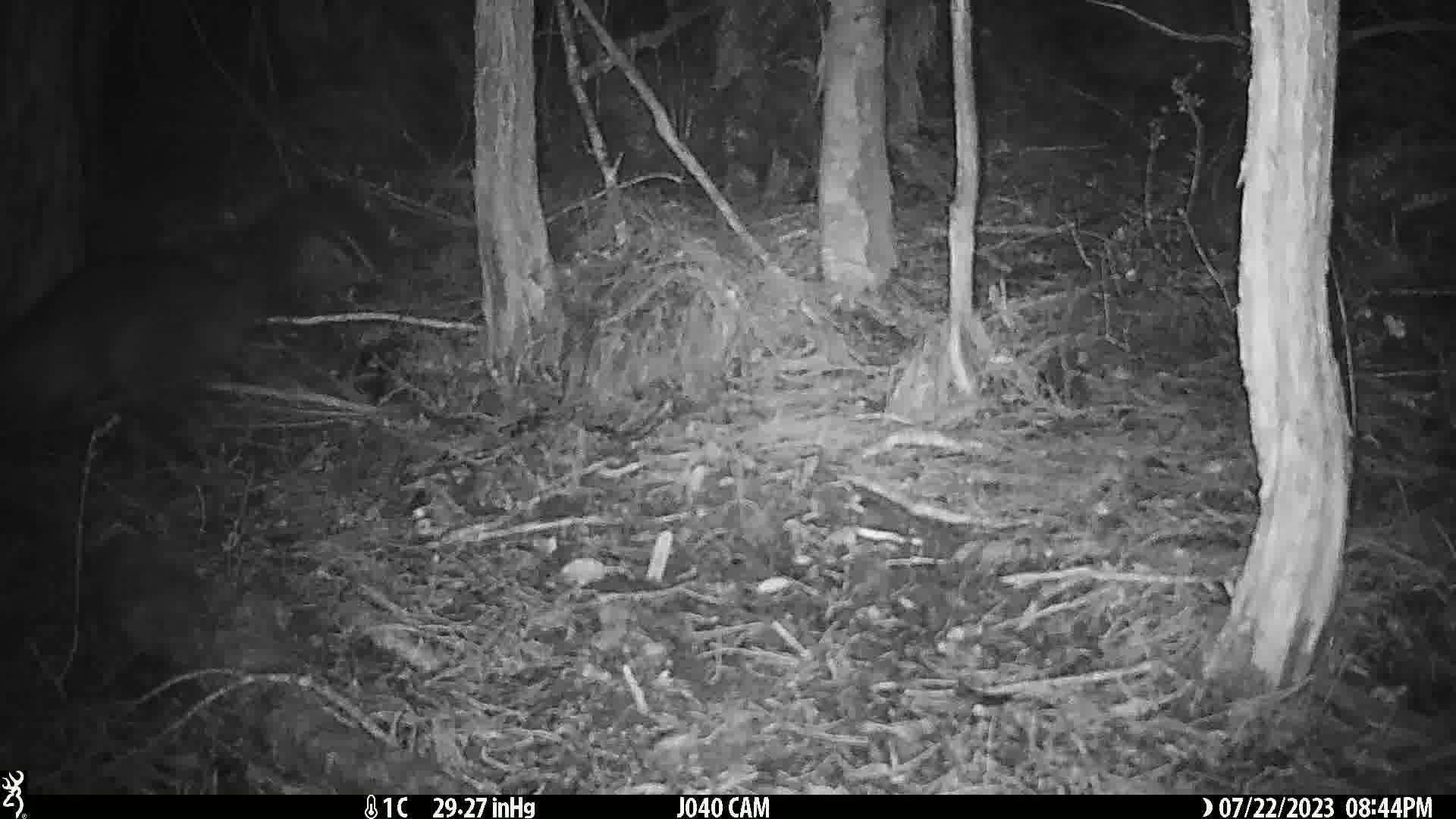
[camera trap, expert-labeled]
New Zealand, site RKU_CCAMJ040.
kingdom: Animalia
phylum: Chordata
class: Mammalia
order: Diprotodontia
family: Phalangeridae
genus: Trichosurus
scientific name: Trichosurus vulpecula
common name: common brushtail possum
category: possum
Possum (common brushtail possum) (Trichosurus vulpecula).